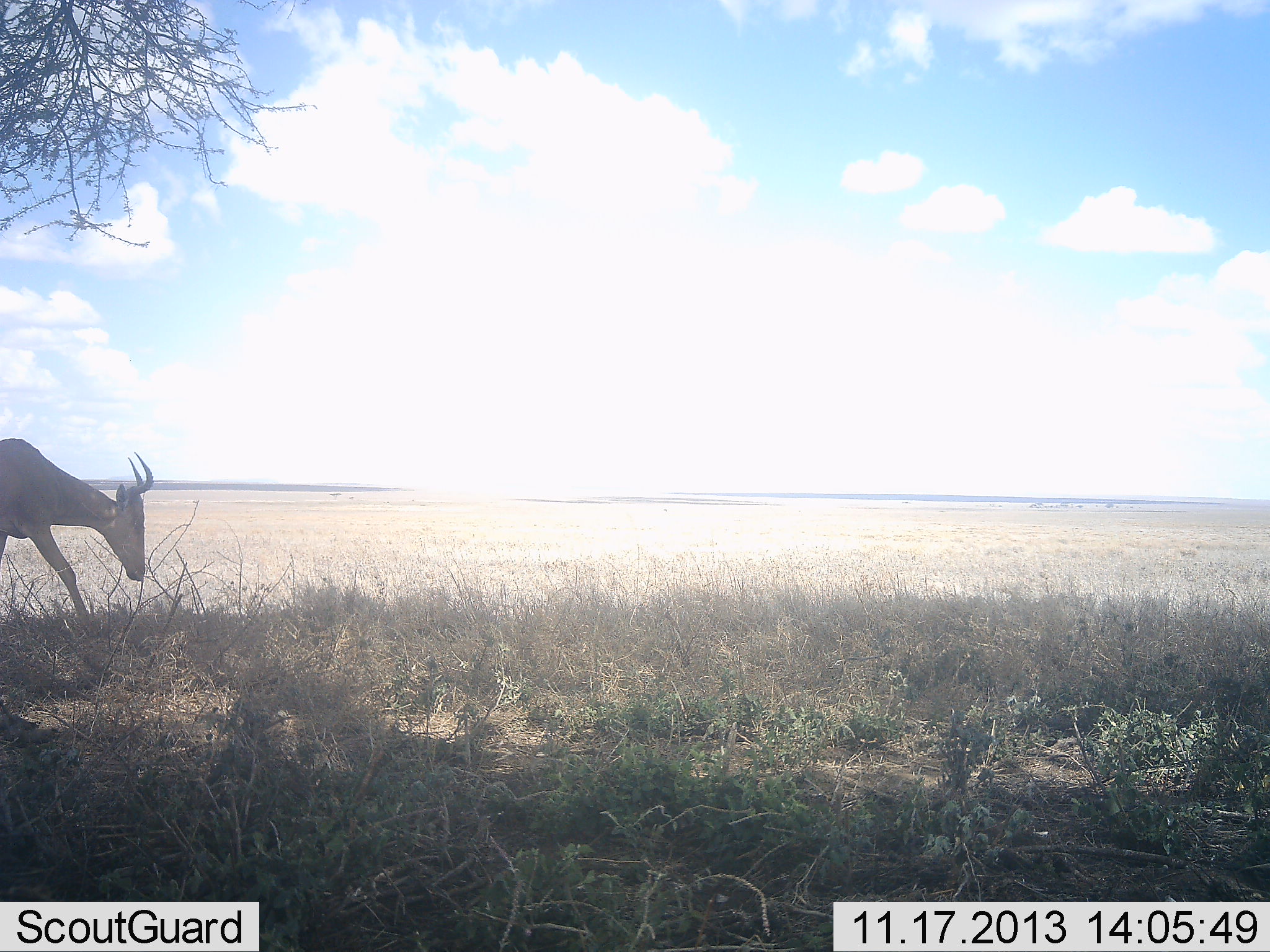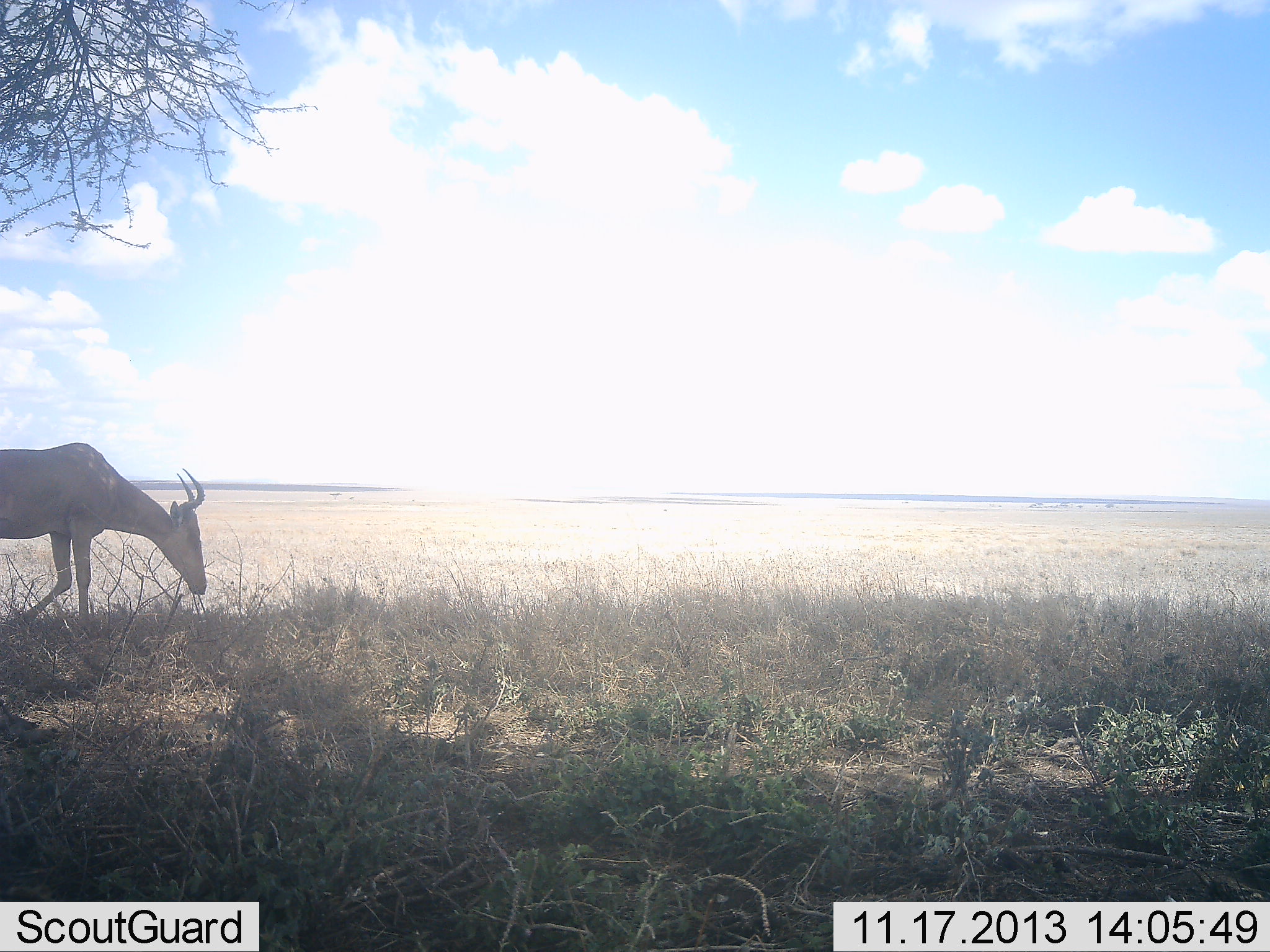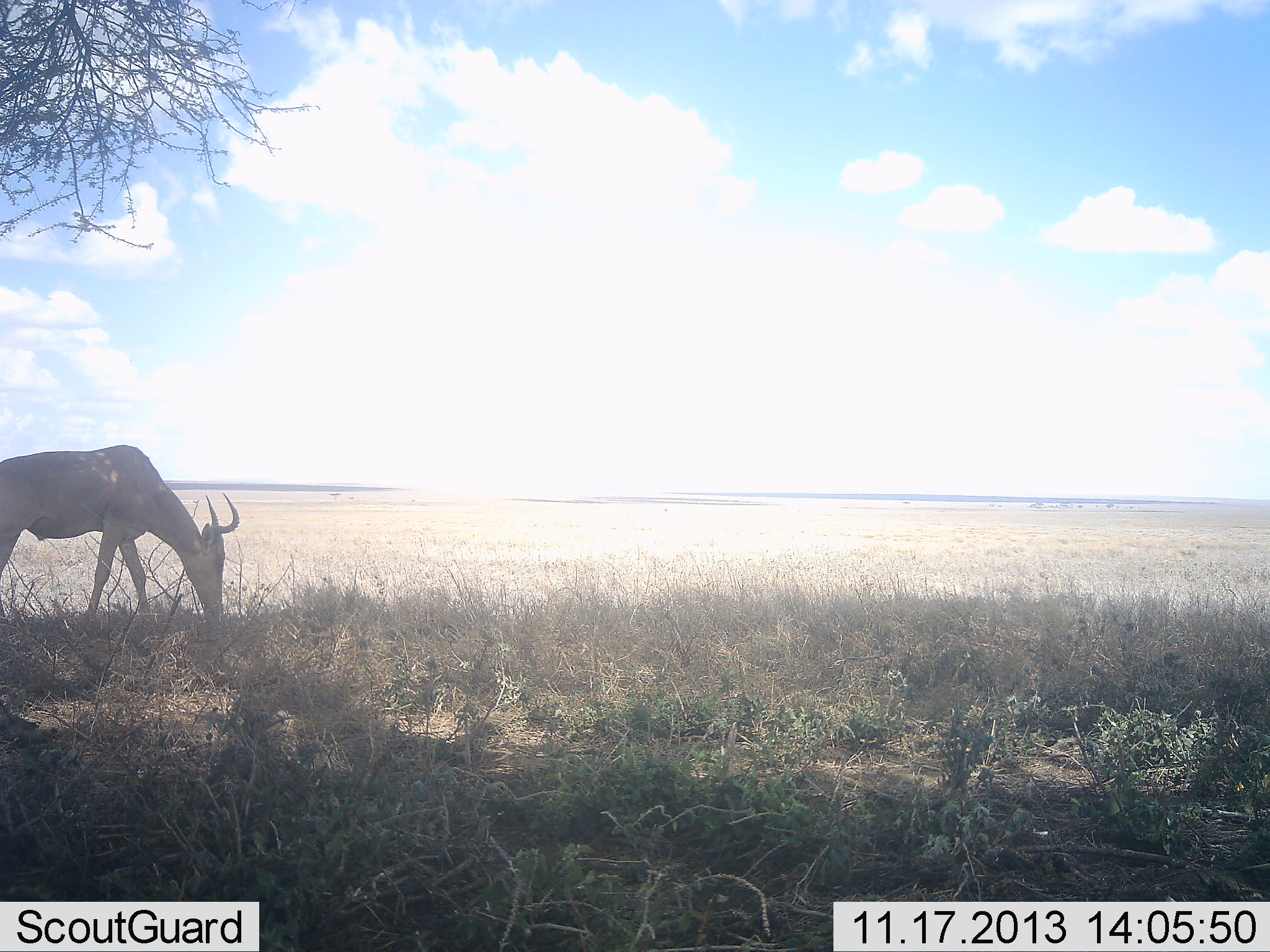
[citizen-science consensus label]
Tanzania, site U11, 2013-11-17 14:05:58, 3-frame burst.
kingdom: Animalia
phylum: Chordata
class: Mammalia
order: Artiodactyla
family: Bovidae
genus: Alcelaphus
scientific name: Alcelaphus buselaphus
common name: hartebeest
Hartebeest (Alcelaphus buselaphus), count 1. Behavior (volunteer vote fractions): standing 10%, resting 0%, moving 70%, interacting 0%. Young present (vote fraction): 0%. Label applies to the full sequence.